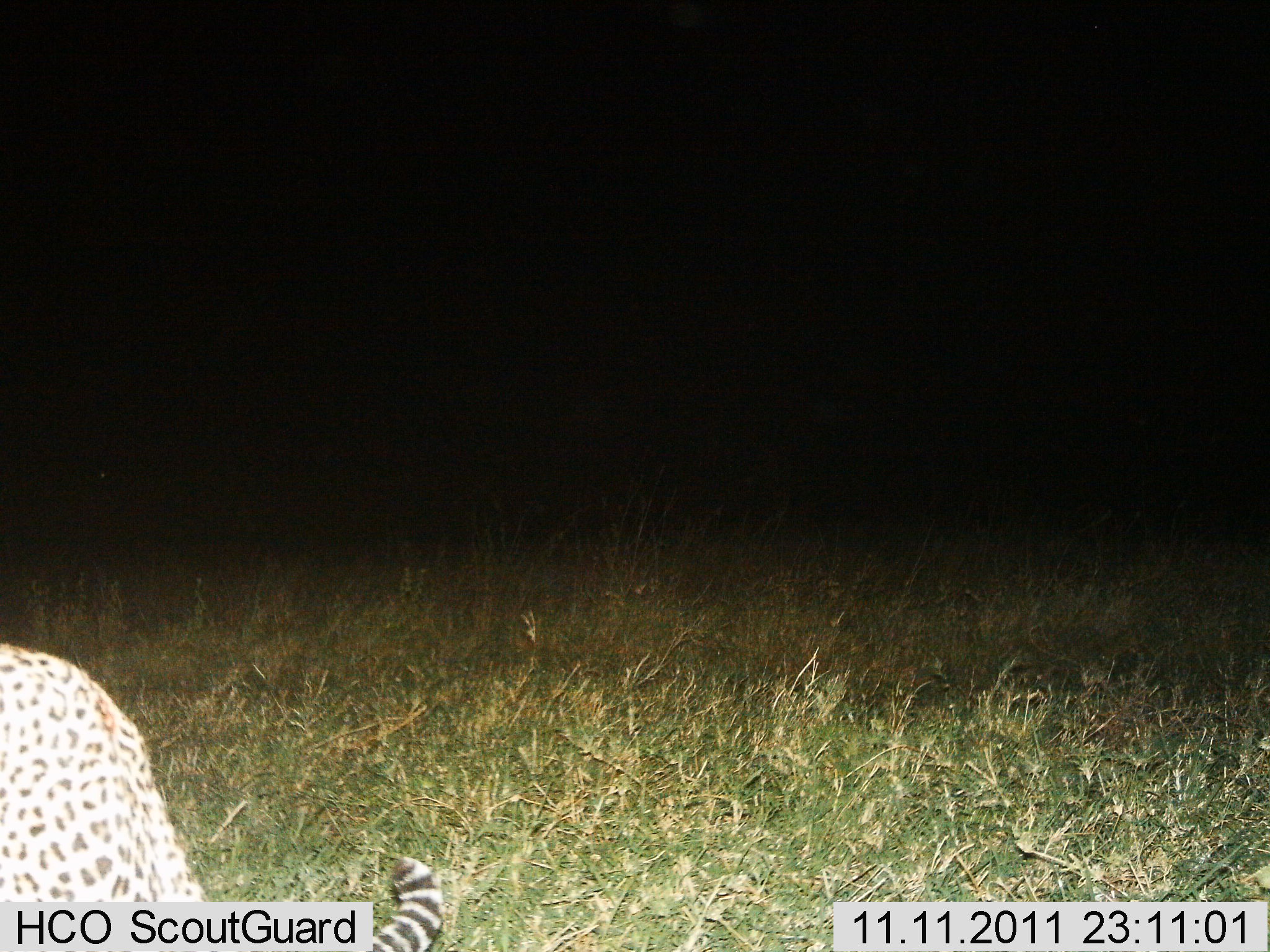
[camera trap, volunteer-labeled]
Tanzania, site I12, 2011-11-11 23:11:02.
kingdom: Animalia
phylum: Chordata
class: Mammalia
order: Carnivora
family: Felidae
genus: Panthera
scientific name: Panthera pardus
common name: leopard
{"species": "leopard (Panthera pardus)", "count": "1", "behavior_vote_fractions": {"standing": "75%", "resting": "0%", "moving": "25%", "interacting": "0%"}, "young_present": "0%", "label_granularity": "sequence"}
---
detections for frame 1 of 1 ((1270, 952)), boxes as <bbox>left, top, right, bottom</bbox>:
animal: <bbox>1, 639, 444, 952</bbox>